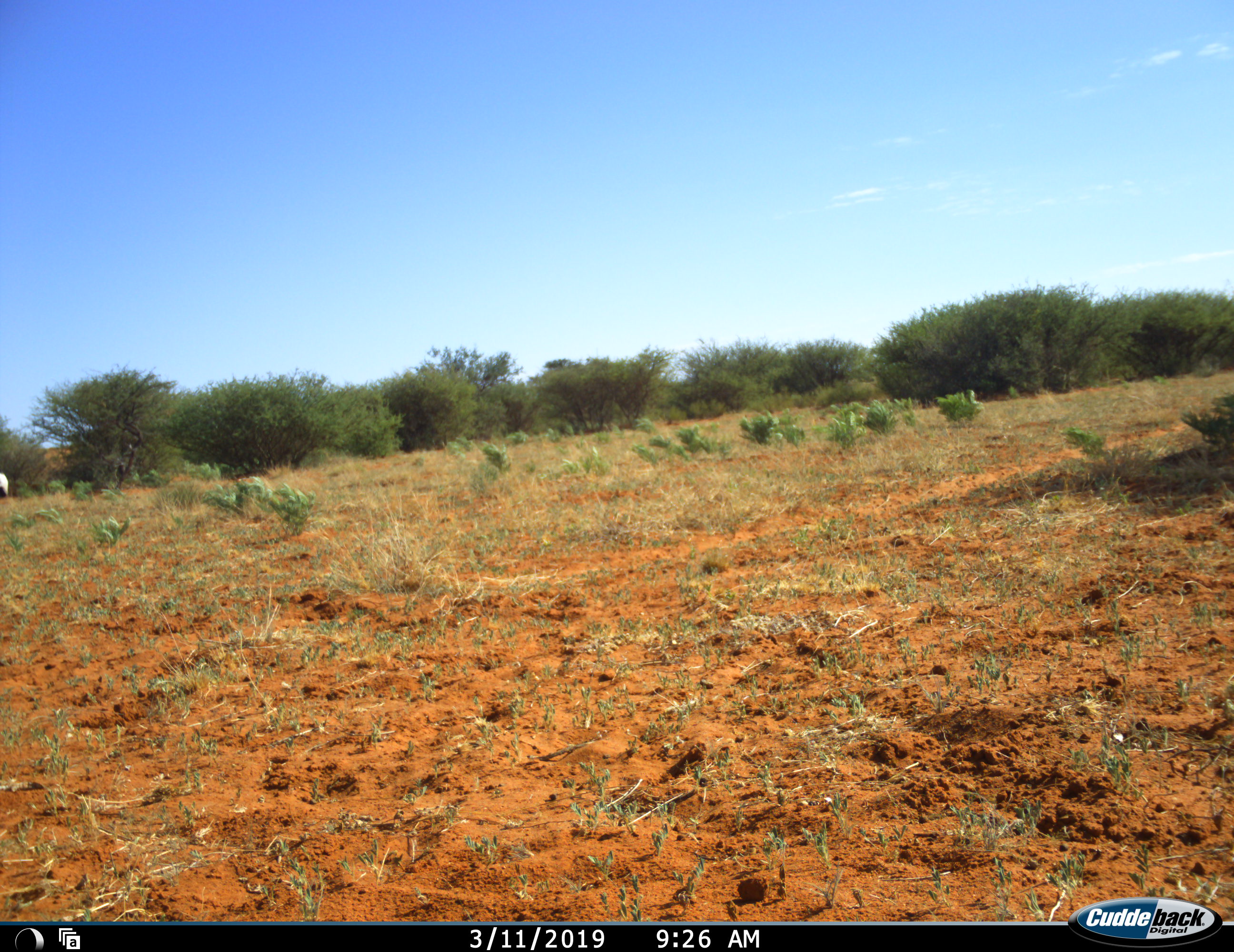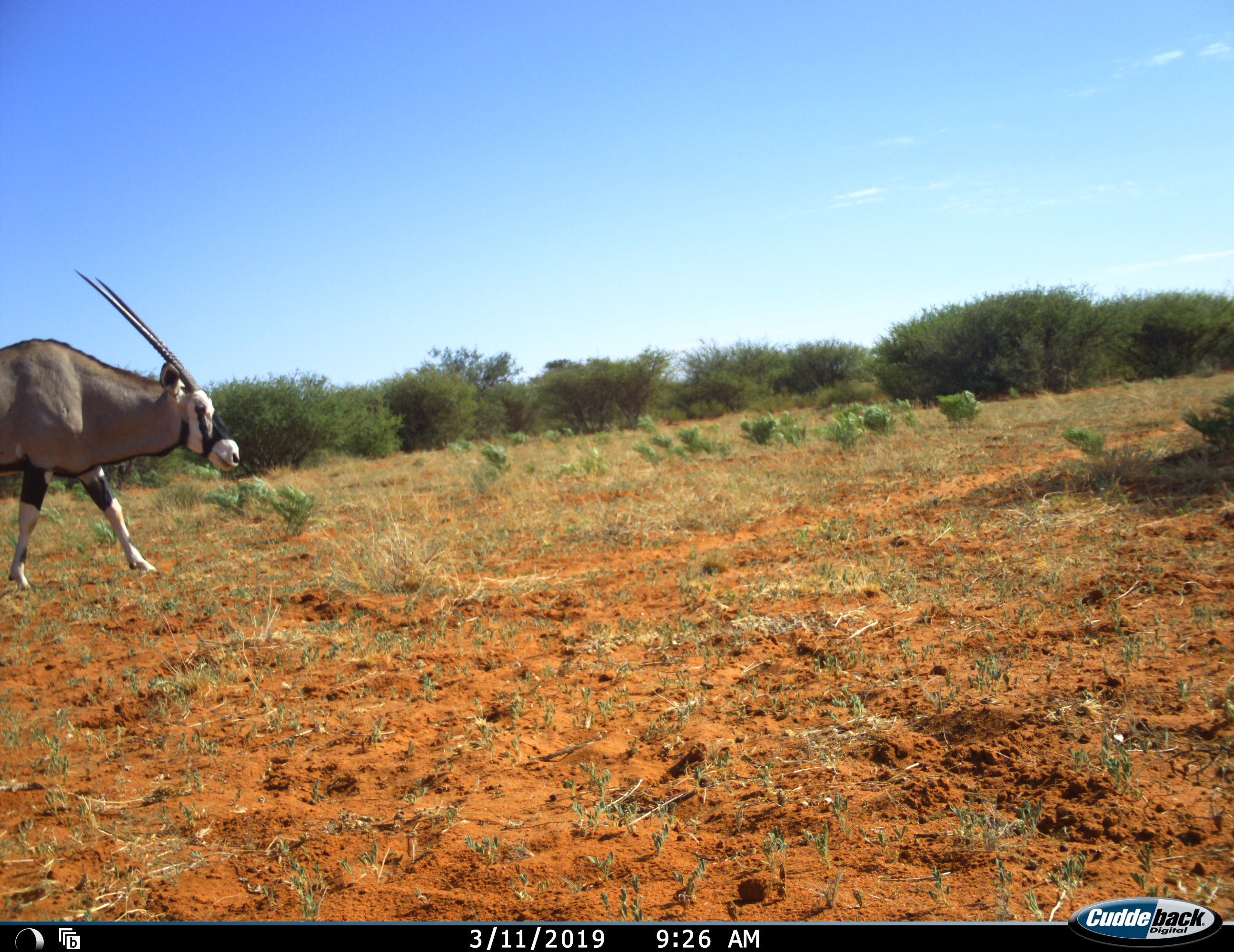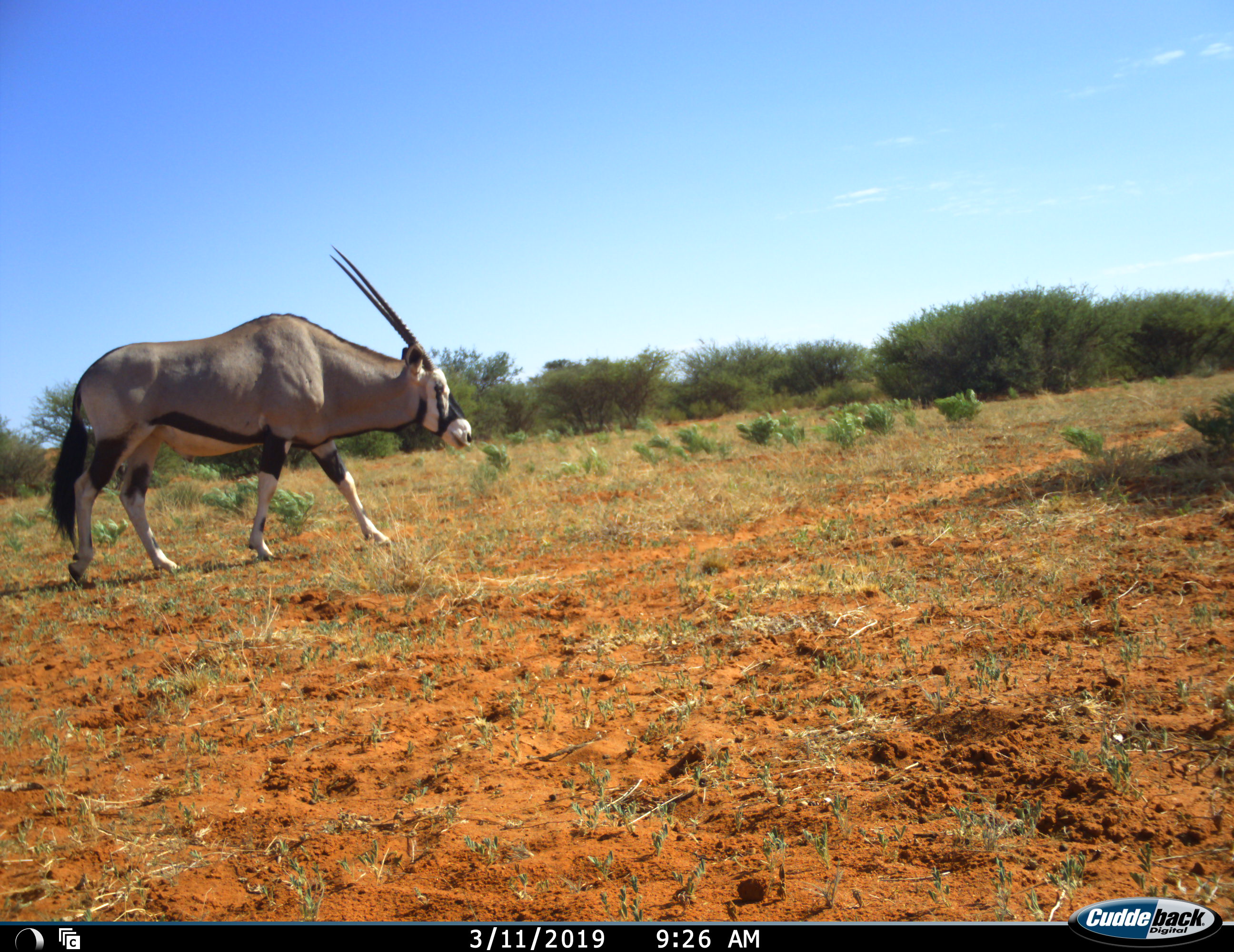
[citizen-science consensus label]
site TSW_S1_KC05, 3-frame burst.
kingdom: Animalia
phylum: Chordata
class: Mammalia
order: Artiodactyla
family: Bovidae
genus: Oryx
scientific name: Oryx gazella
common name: gemsbok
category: oryx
Oryx (gemsbok) (Oryx gazella), count 1. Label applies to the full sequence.